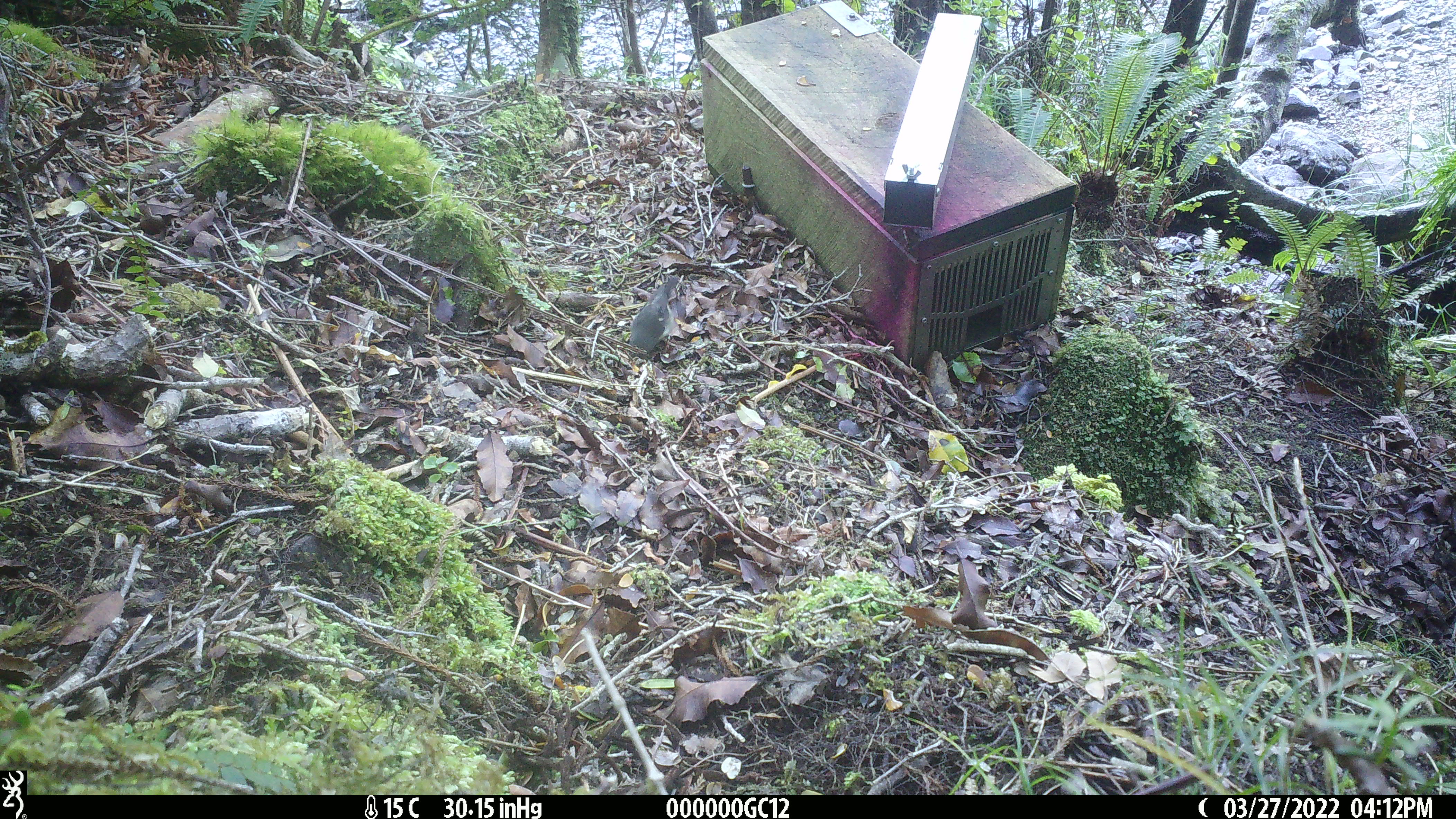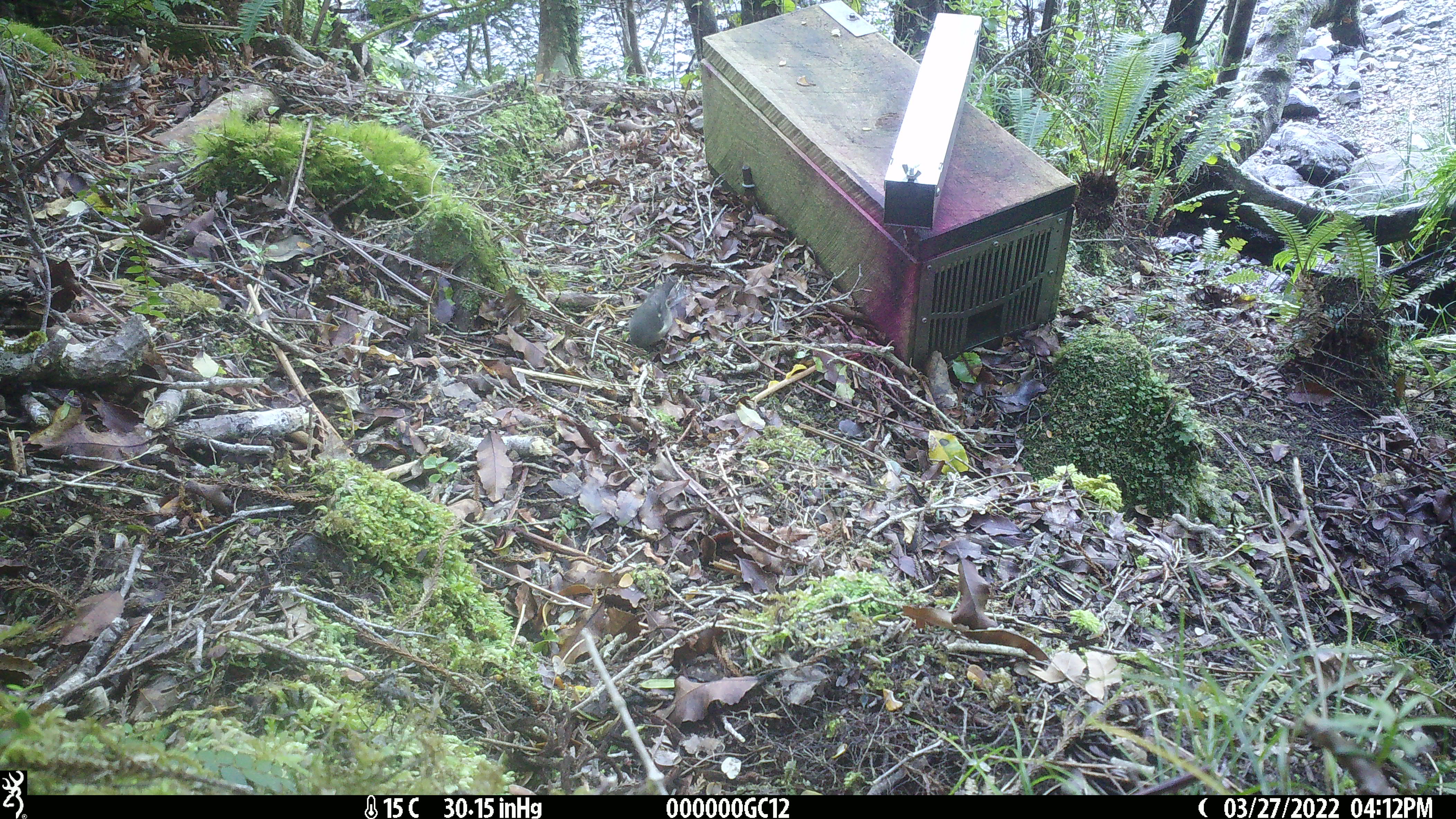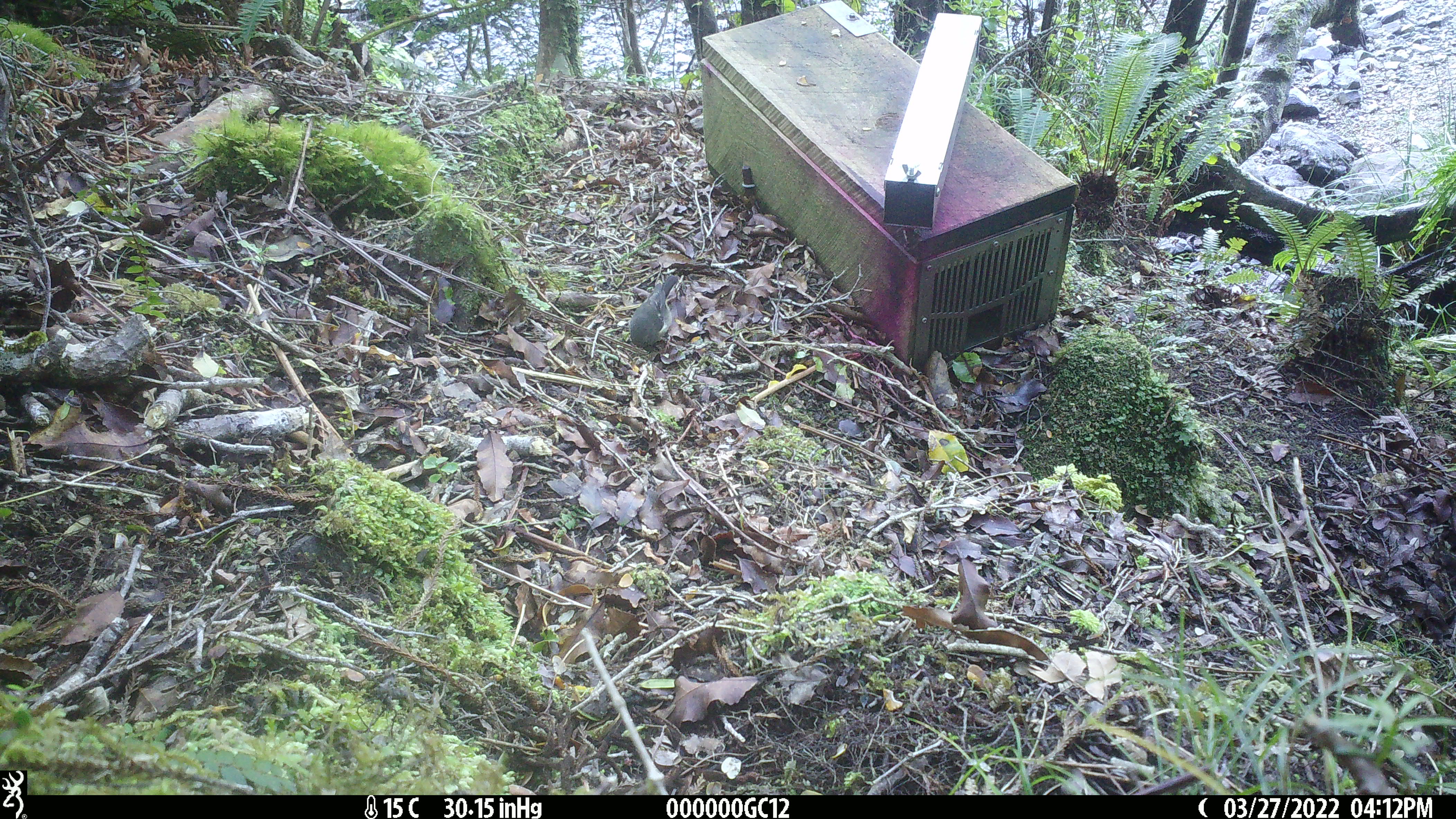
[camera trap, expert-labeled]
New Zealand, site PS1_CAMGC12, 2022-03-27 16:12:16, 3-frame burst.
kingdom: Animalia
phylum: Chordata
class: Aves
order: Passeriformes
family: Petroicidae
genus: Petroica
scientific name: Petroica macrocephala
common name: tomtit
Tomtit (Petroica macrocephala).